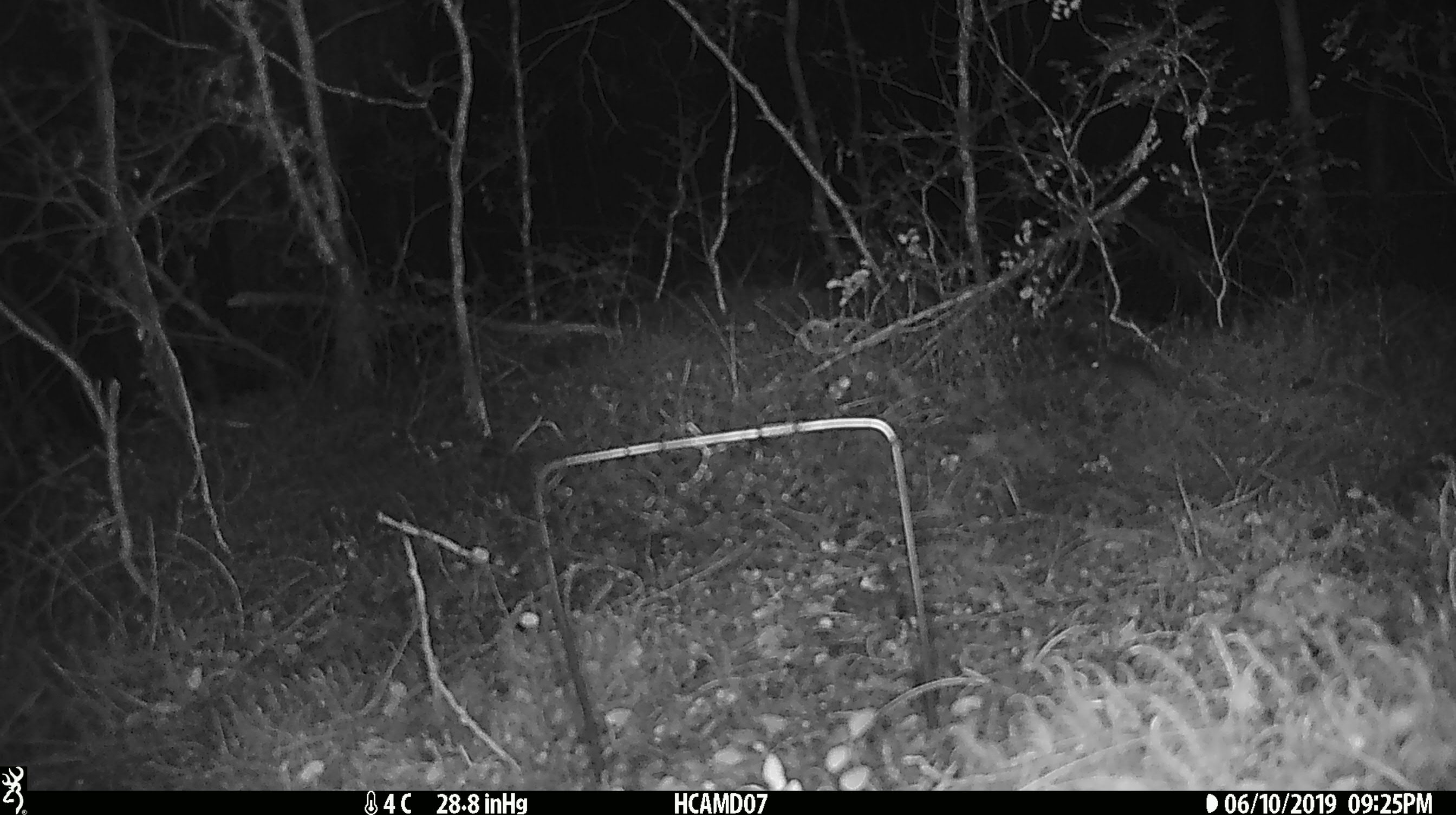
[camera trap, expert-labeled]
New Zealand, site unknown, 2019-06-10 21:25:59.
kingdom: Animalia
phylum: Chordata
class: Mammalia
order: Rodentia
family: Muridae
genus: Mus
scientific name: Mus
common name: mouse